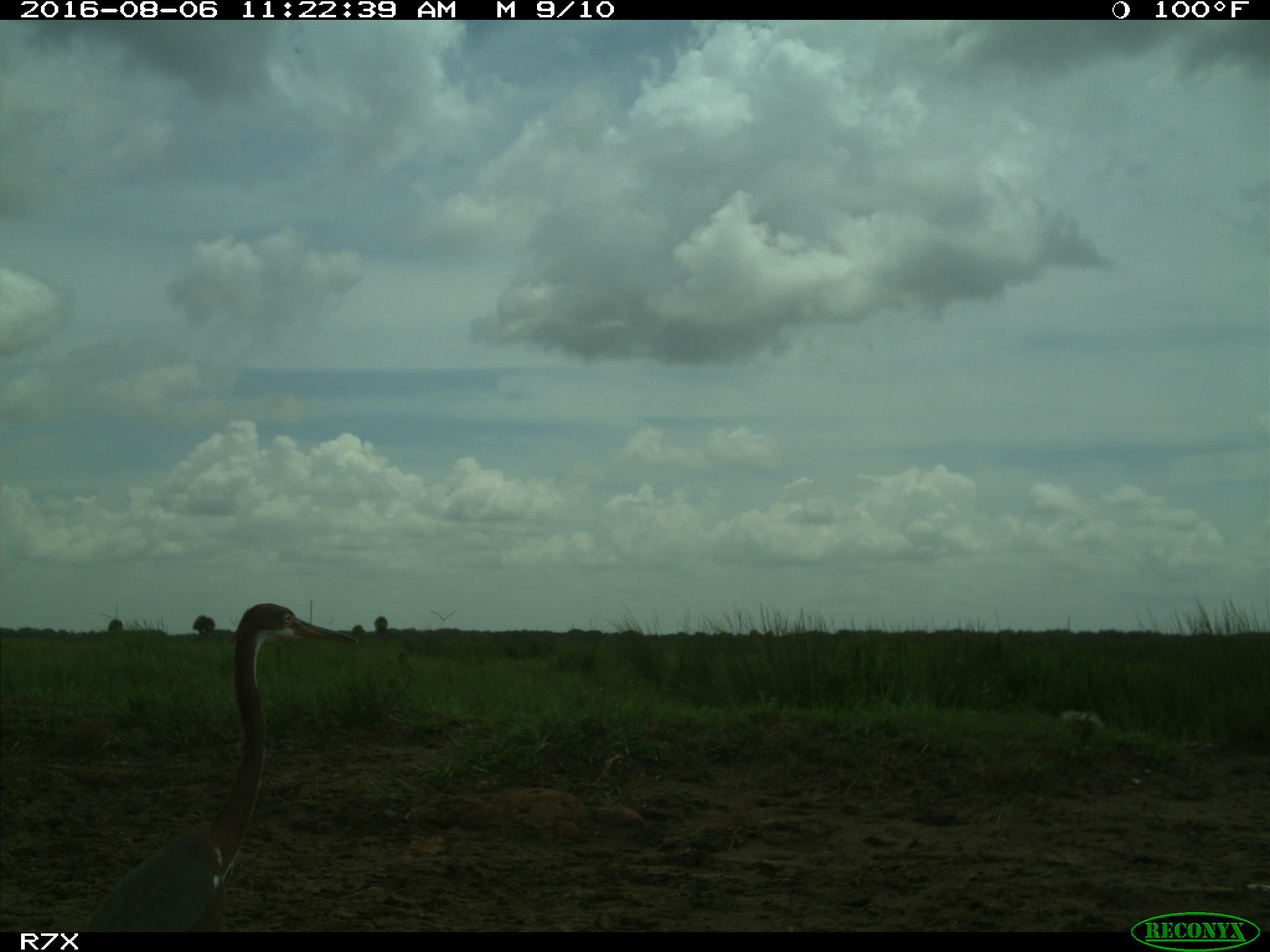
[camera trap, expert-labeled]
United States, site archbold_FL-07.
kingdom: Animalia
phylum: Chordata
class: Aves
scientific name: Aves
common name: birds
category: unidentified bird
Unidentified bird (birds) (Aves).